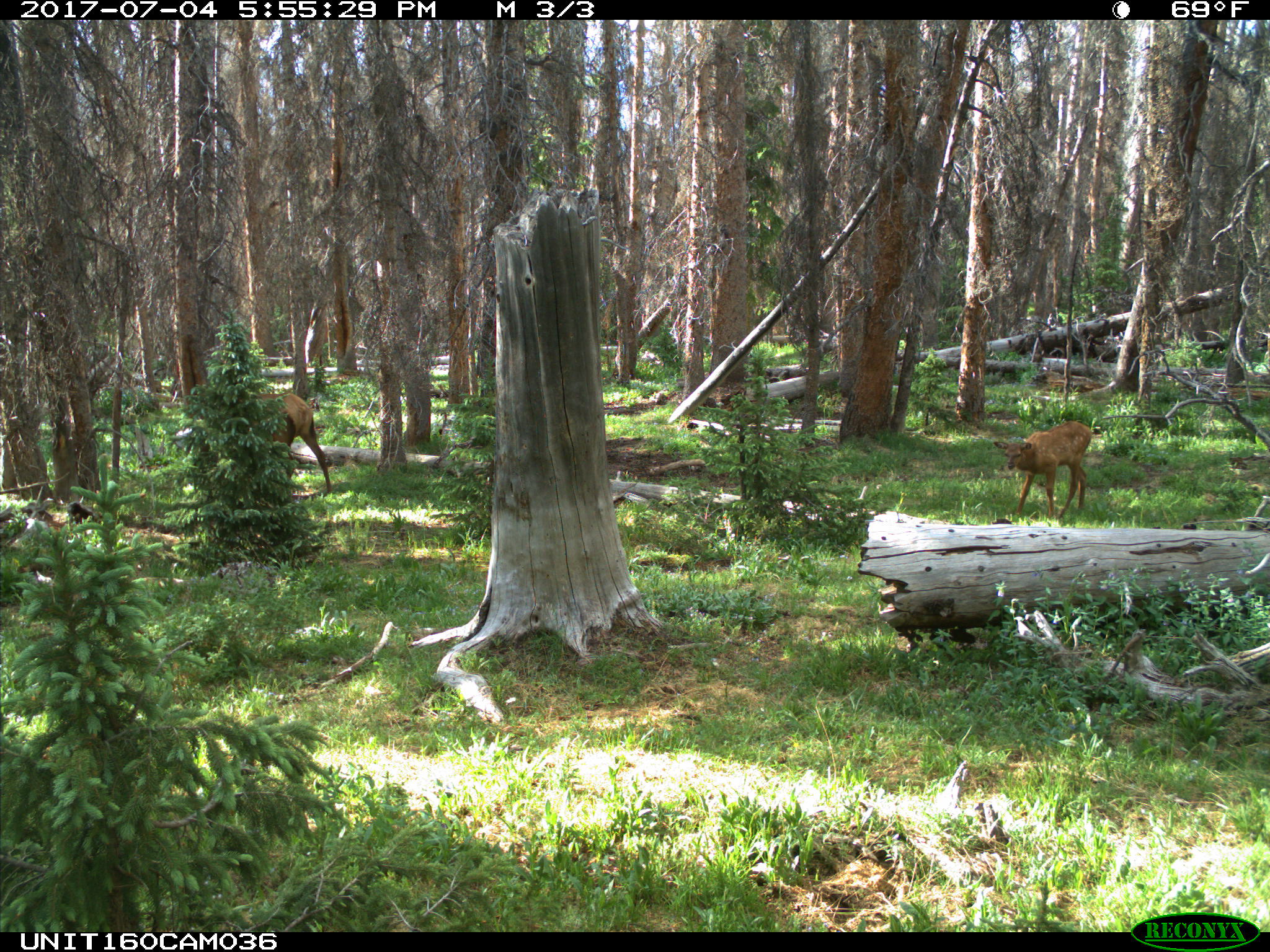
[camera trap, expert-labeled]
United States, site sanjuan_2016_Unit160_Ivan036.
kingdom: Animalia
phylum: Chordata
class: Mammalia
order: Artiodactyla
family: Cervidae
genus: Cervus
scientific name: Cervus elaphus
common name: red deer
Cervus elaphus (red deer).